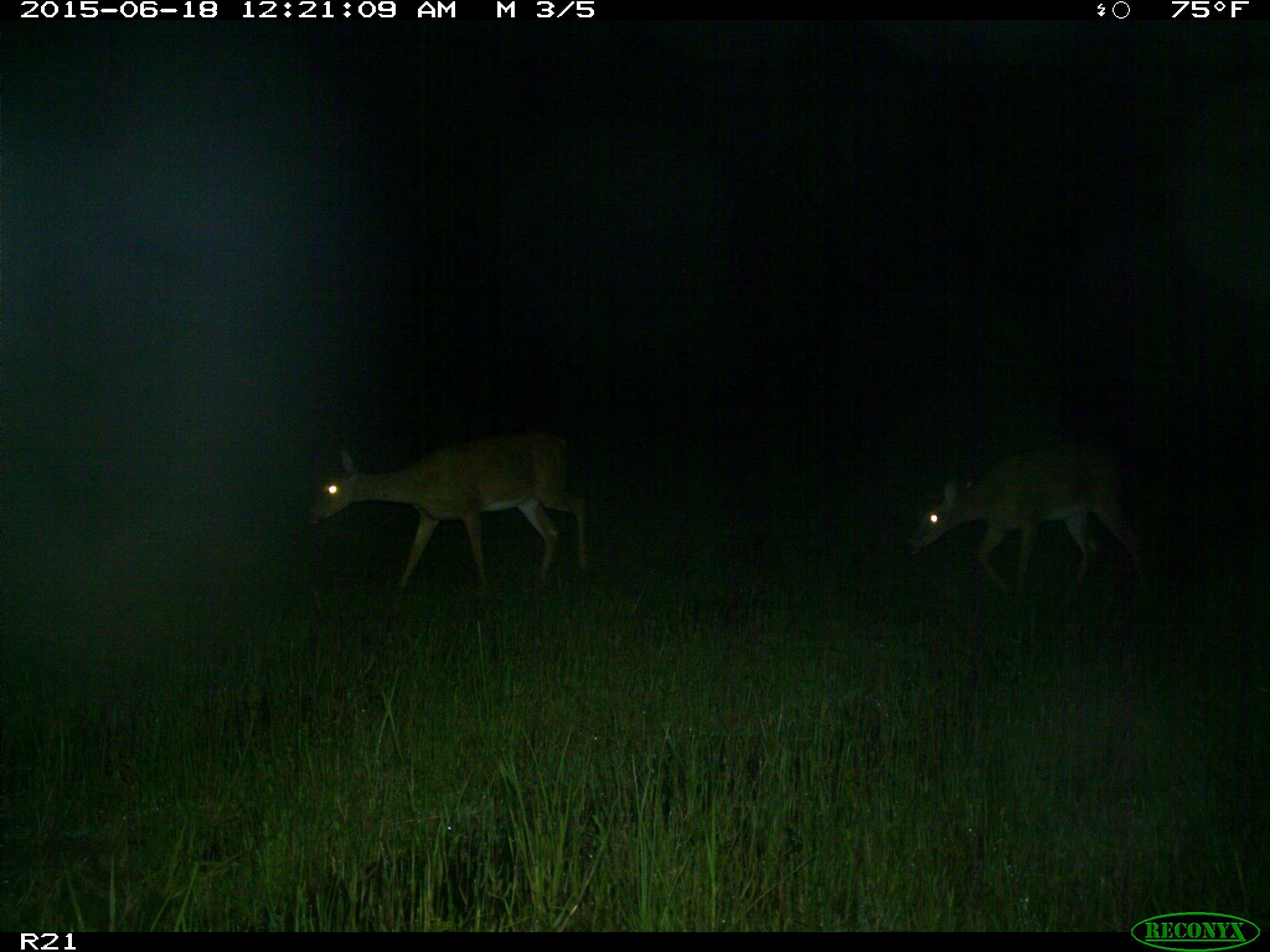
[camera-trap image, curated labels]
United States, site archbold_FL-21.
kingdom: Animalia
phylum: Chordata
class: Mammalia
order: Artiodactyla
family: Cervidae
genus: Odocoileus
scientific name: Odocoileus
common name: deer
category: unidentified deer